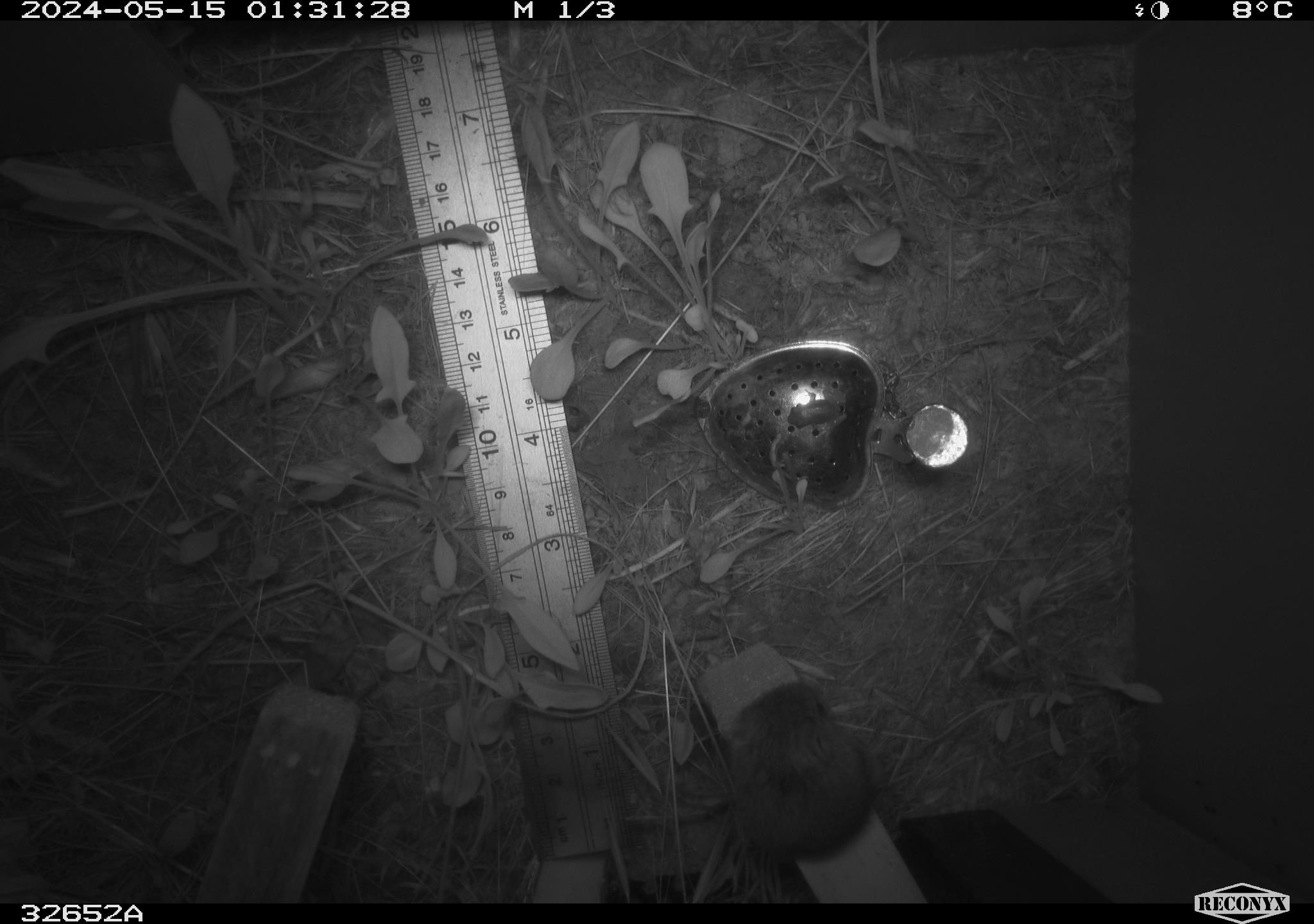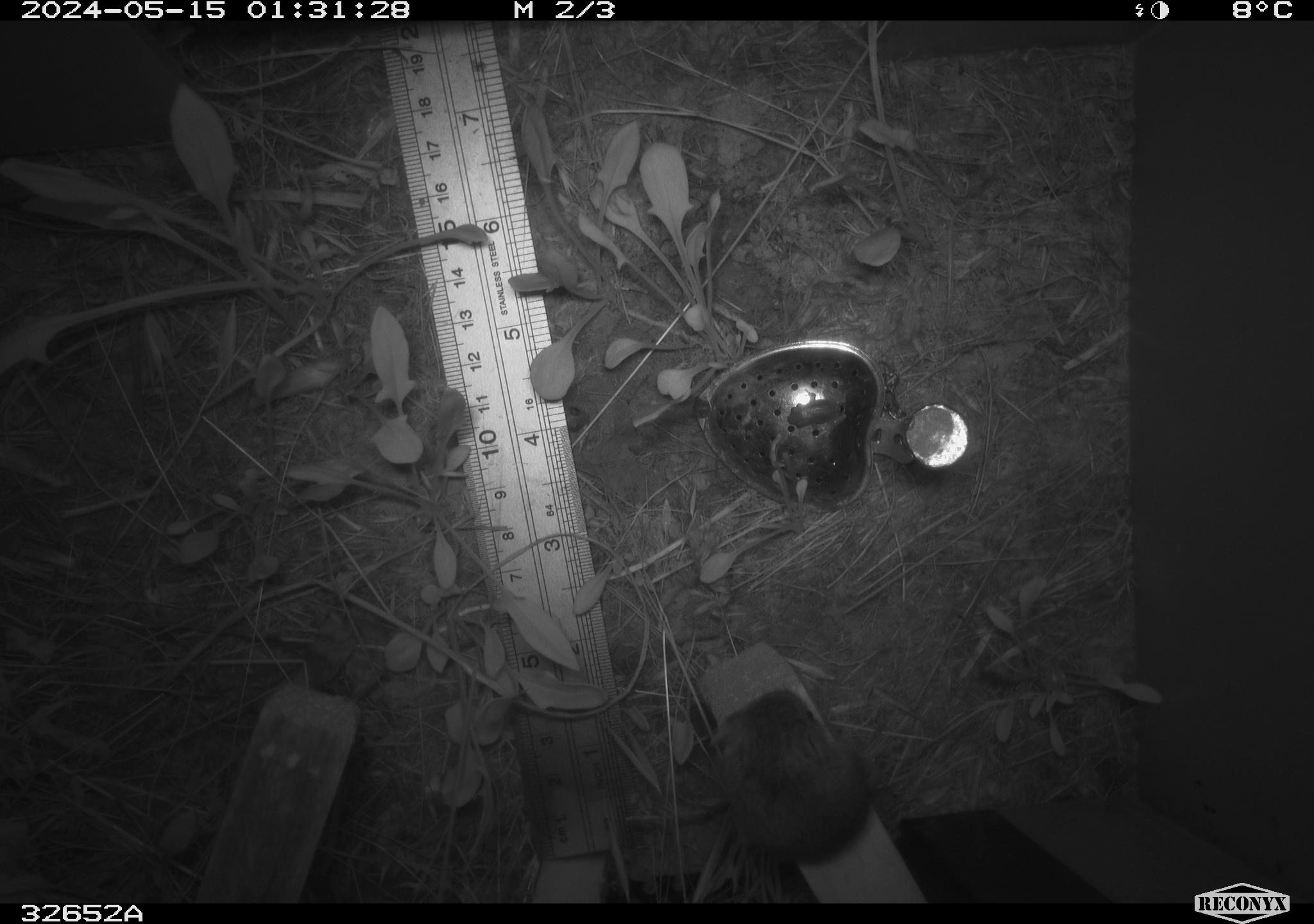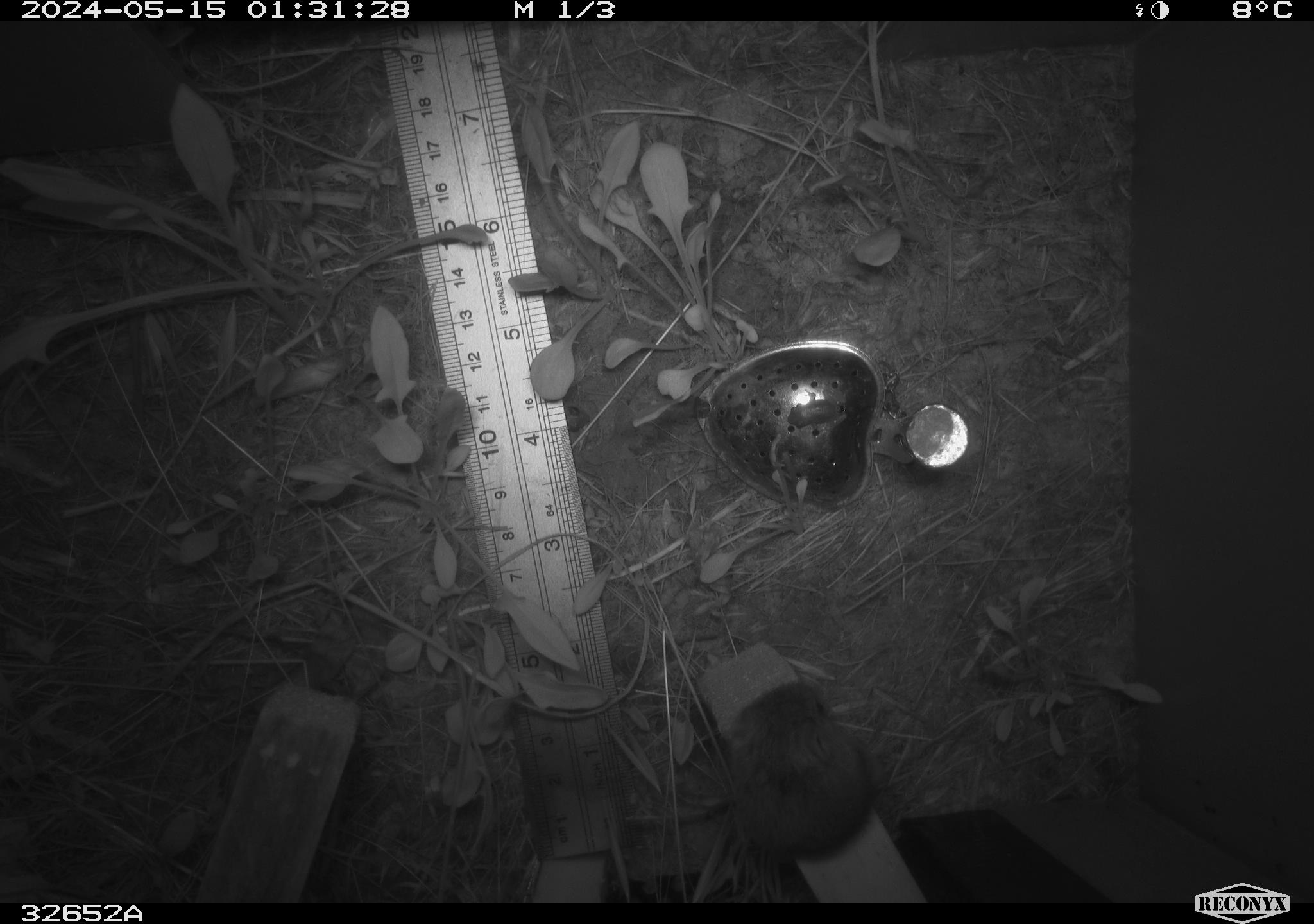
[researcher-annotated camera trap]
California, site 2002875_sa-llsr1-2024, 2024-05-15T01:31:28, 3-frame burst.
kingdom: Animalia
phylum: Chordata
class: Mammalia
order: Rodentia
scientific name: Rodentia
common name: mouse species